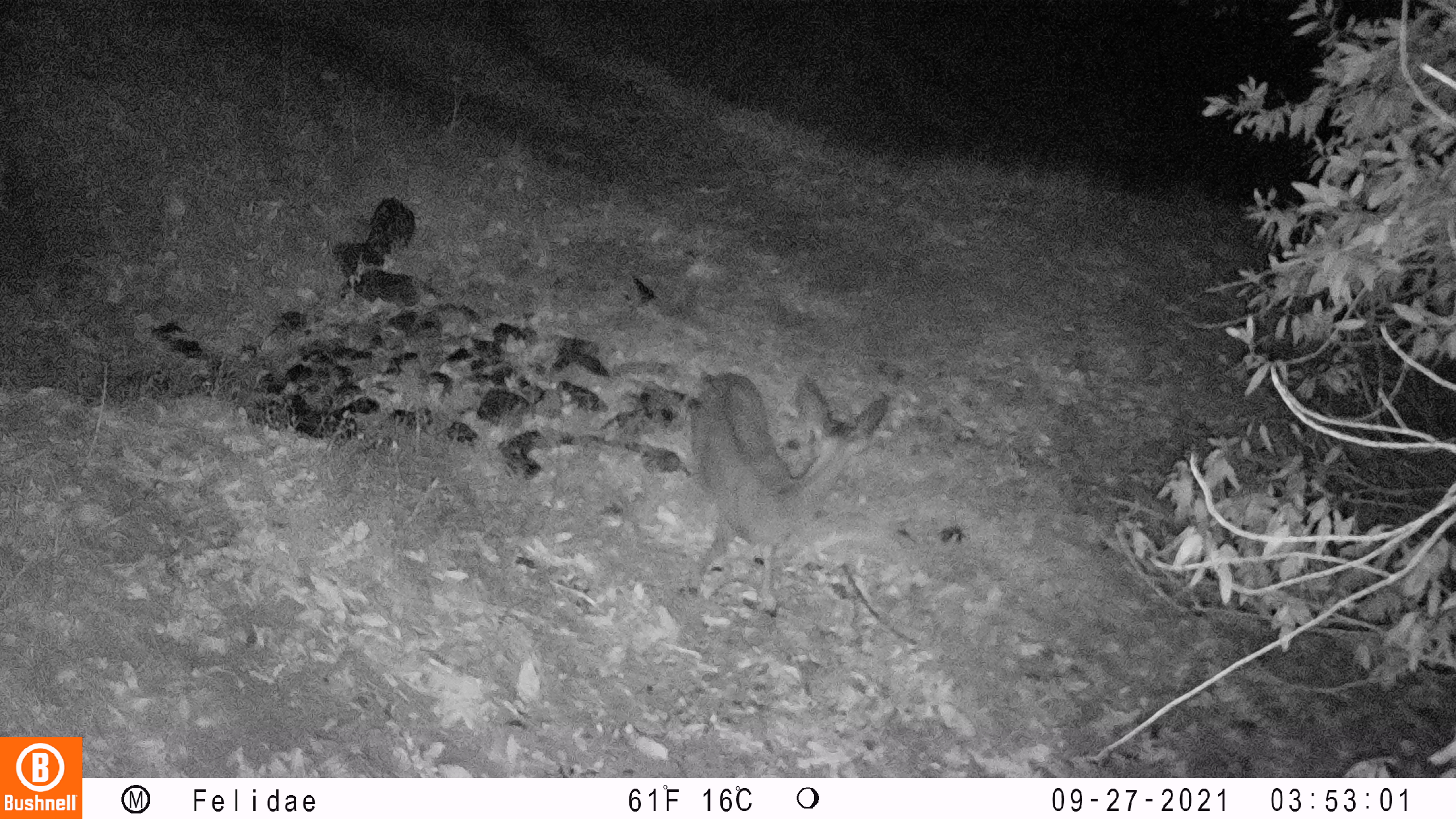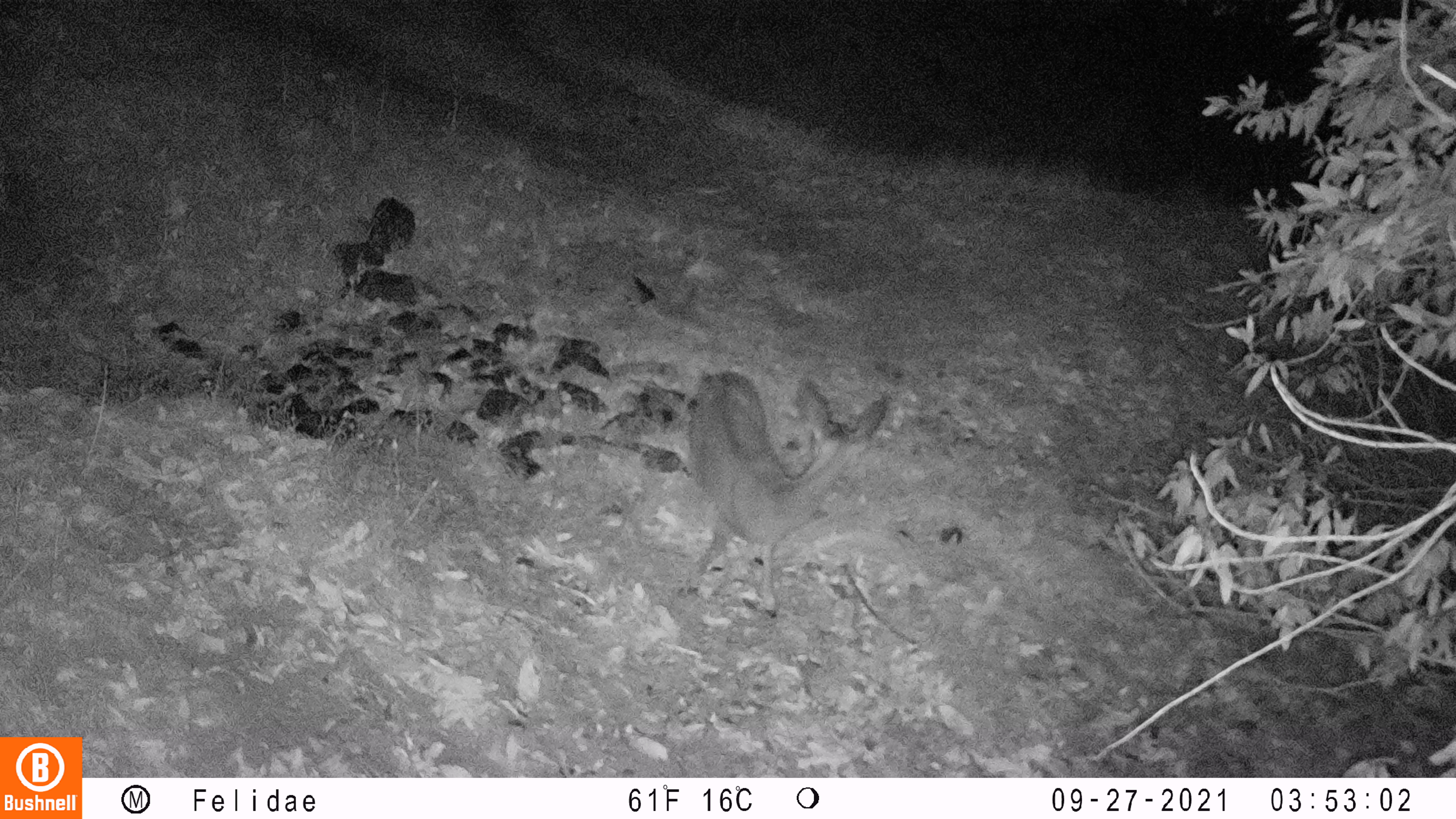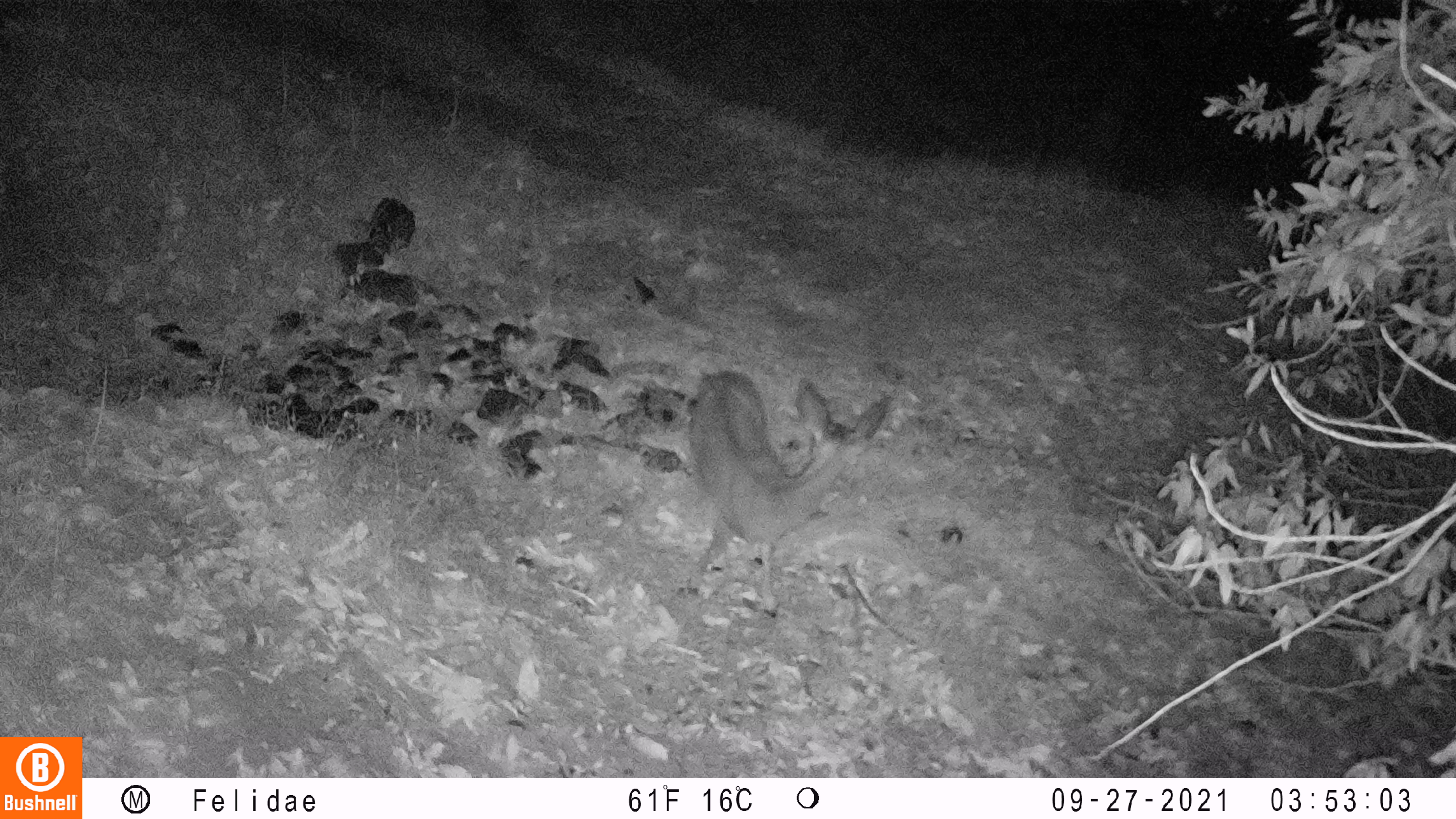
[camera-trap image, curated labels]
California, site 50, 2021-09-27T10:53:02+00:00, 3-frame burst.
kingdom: Animalia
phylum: Chordata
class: Mammalia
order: Artiodactyla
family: Cervidae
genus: Odocoileus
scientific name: Odocoileus hemionus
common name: mule deer